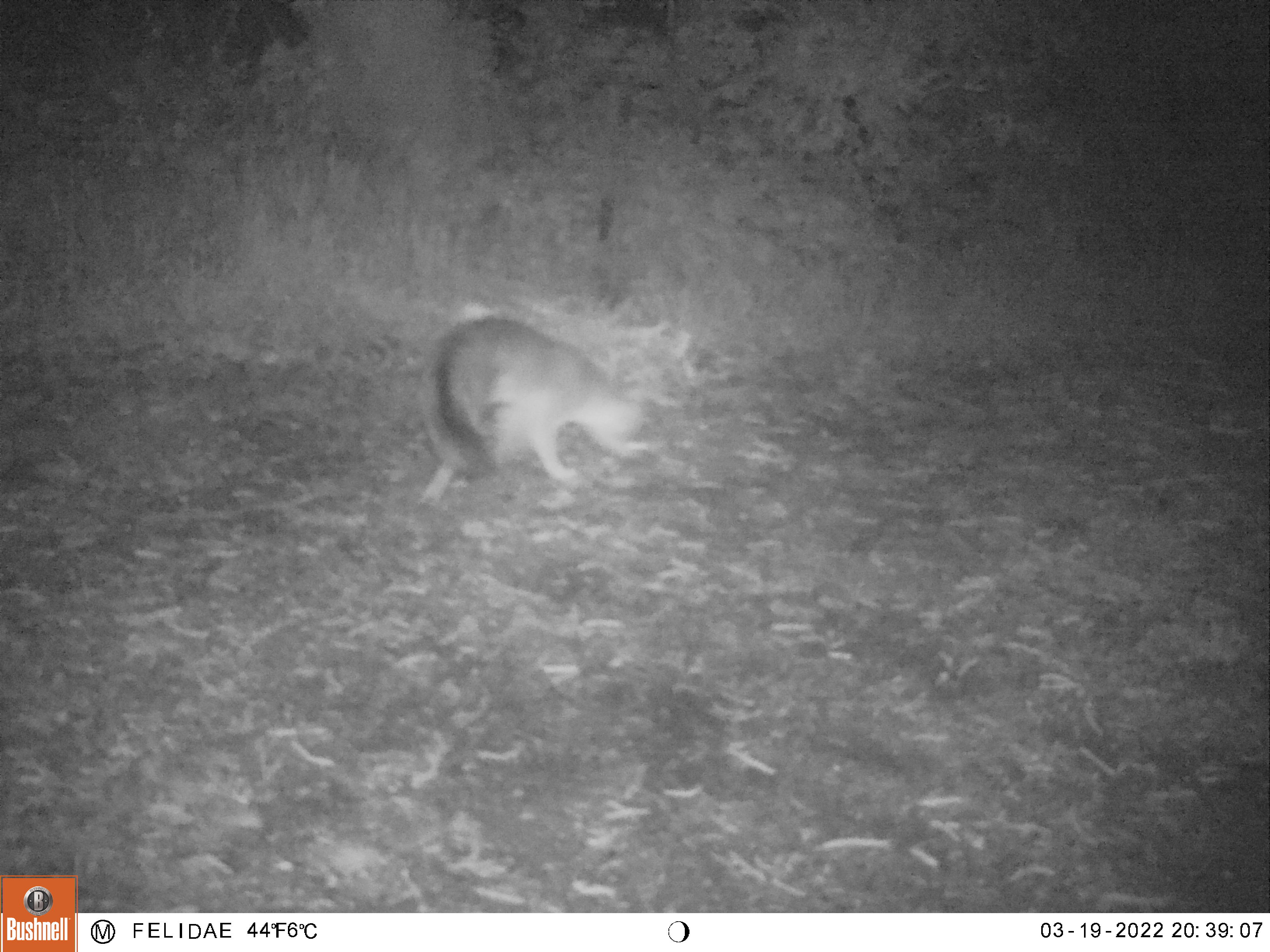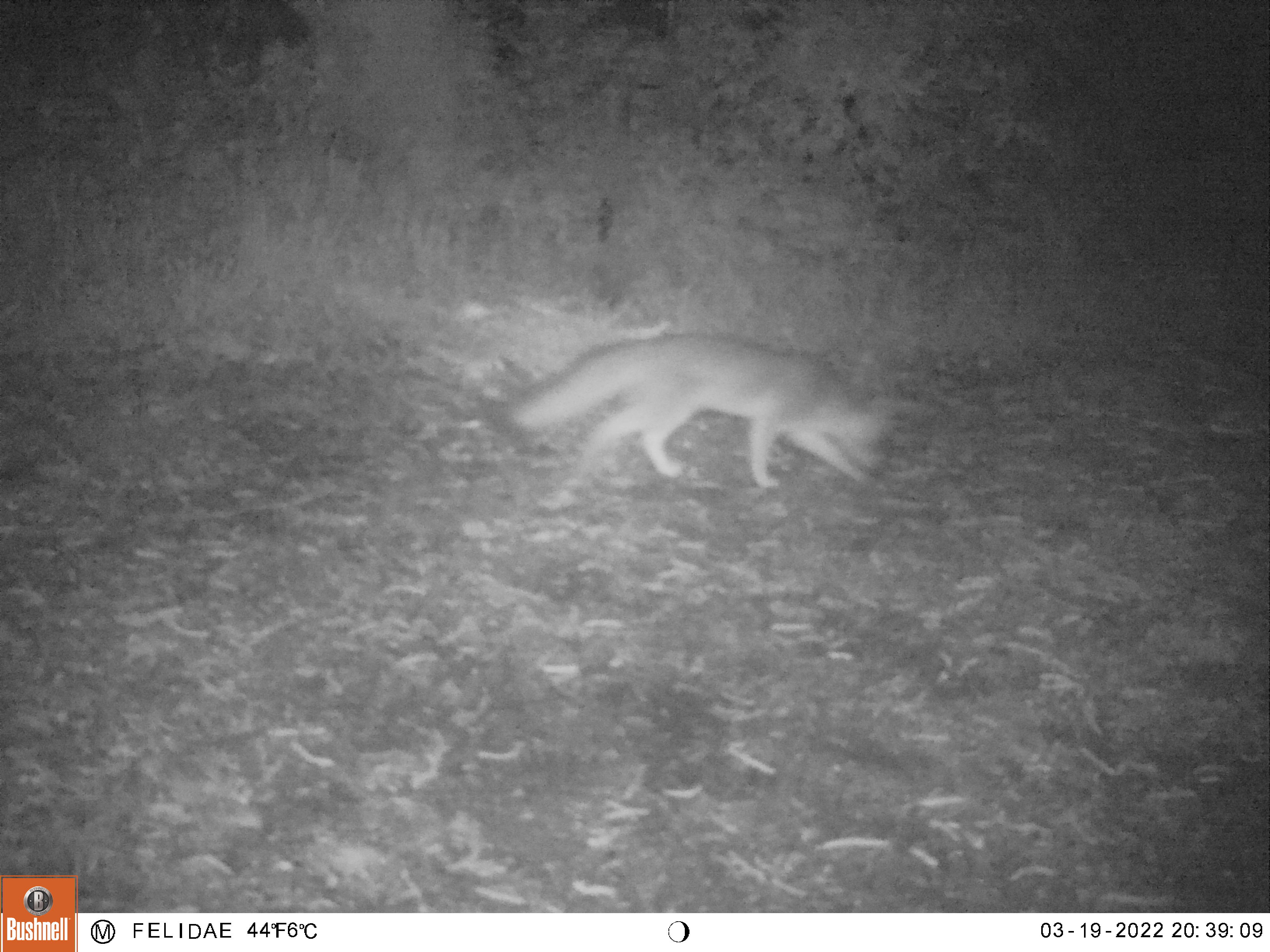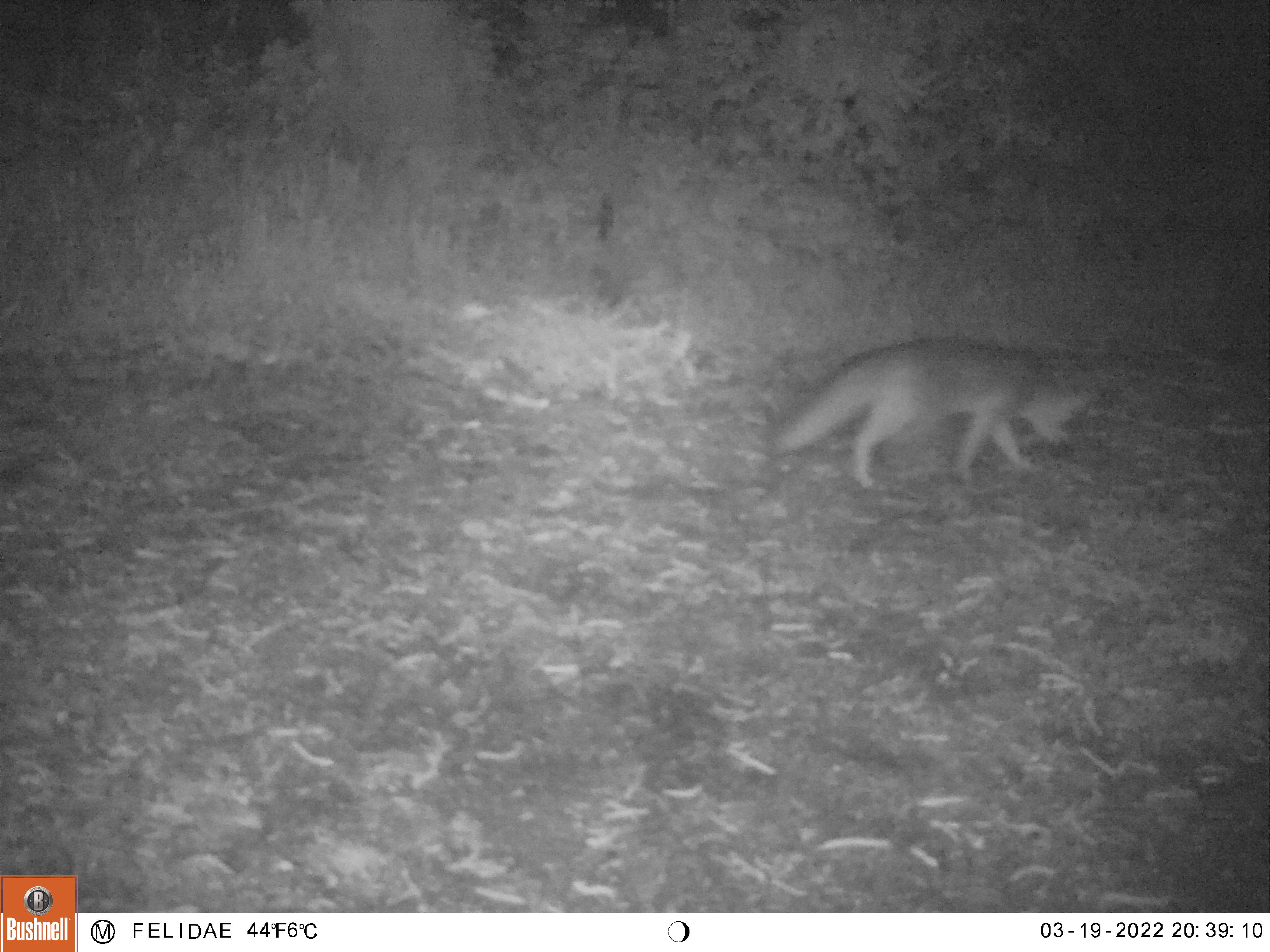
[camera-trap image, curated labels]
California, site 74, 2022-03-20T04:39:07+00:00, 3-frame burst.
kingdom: Animalia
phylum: Chordata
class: Mammalia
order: Carnivora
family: Canidae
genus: Urocyon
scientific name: Urocyon cinereoargenteus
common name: gray fox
Gray fox (Urocyon cinereoargenteus).